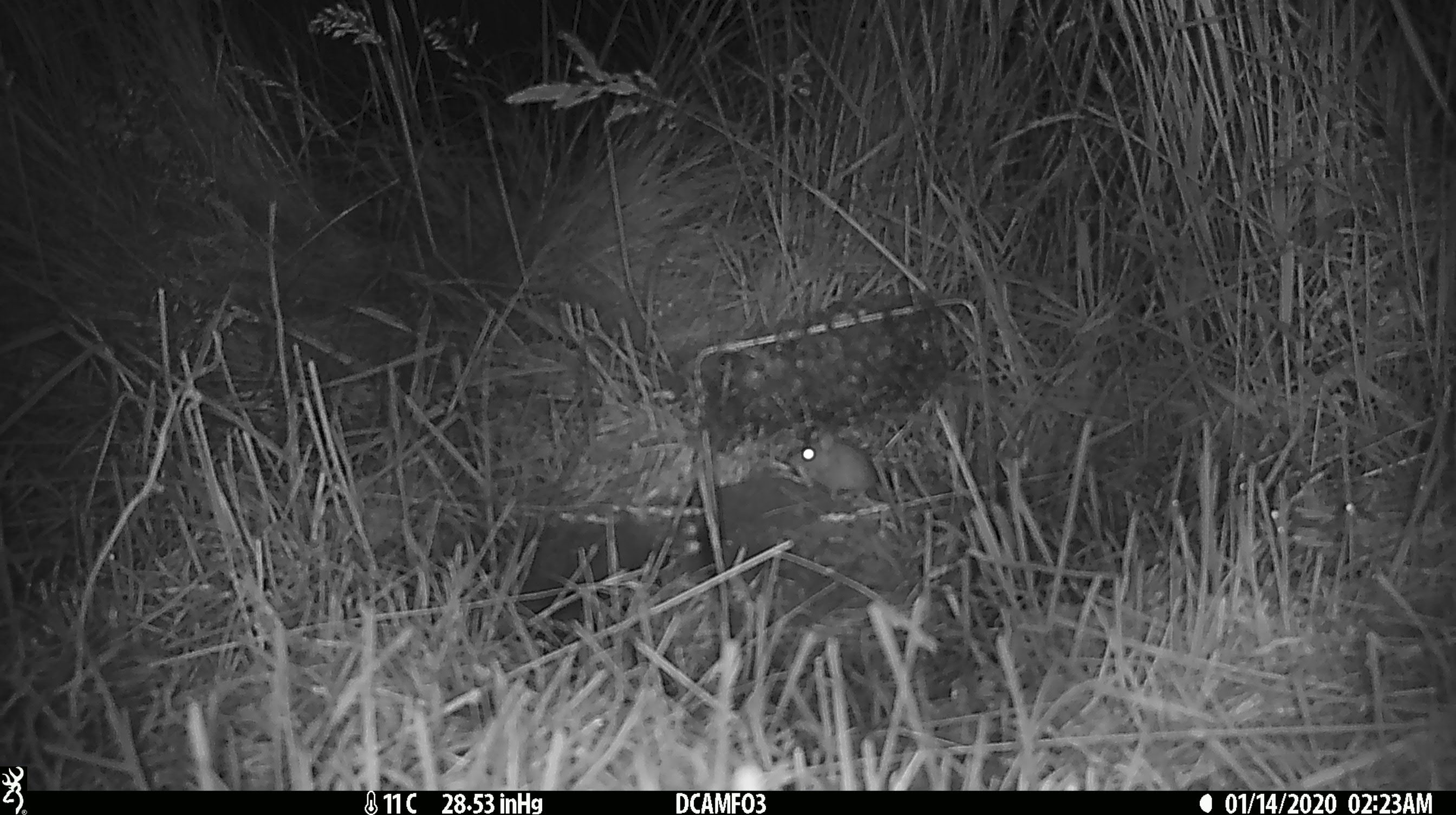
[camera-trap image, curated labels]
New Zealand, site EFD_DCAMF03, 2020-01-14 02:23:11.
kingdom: Animalia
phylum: Chordata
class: Mammalia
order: Rodentia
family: Muridae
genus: Mus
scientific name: Mus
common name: mouse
Mouse (Mus).